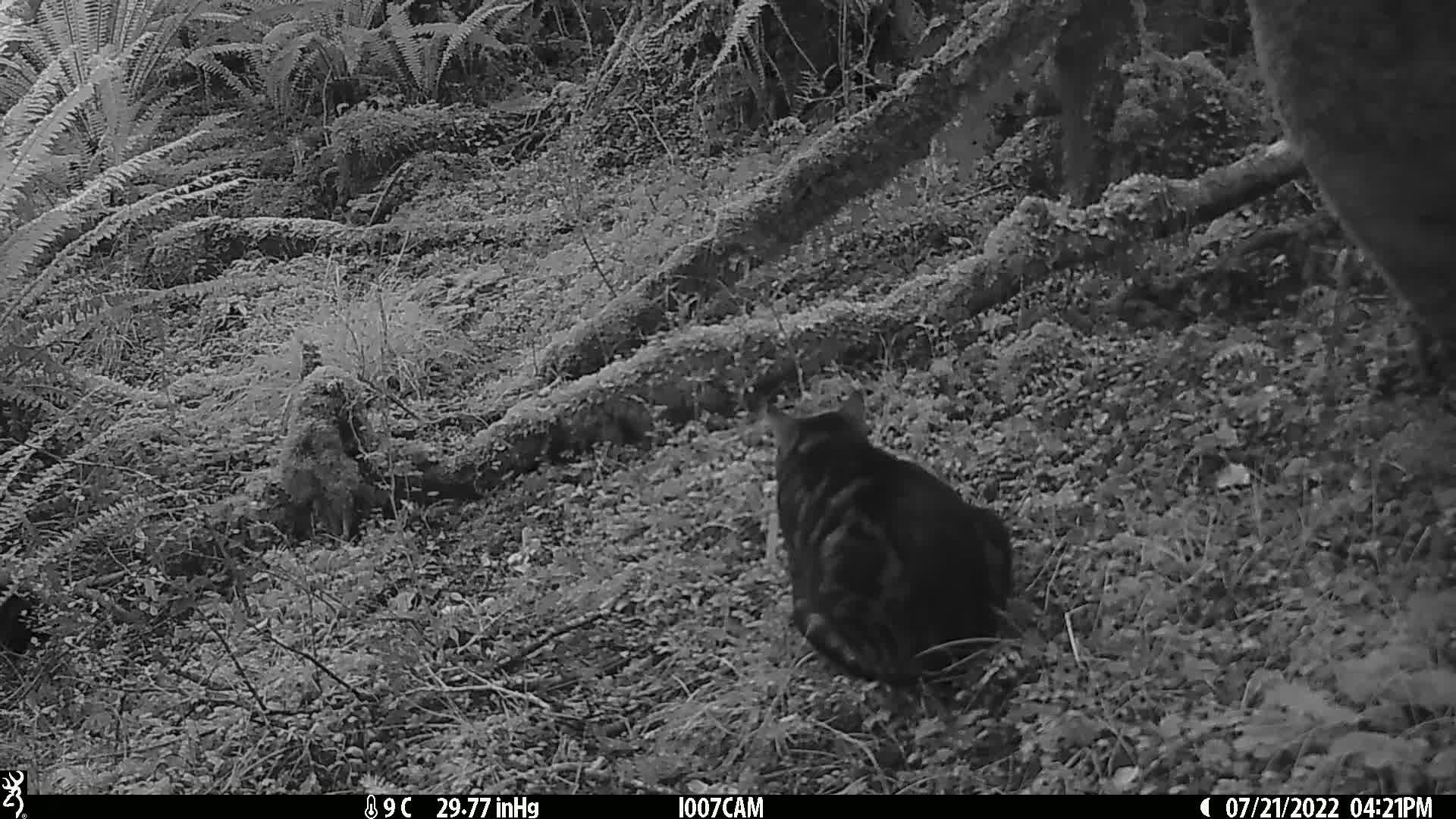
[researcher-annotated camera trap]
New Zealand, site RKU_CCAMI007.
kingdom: Animalia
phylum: Chordata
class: Mammalia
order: Carnivora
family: Felidae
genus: Felis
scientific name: Felis catus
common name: domestic cat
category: cat